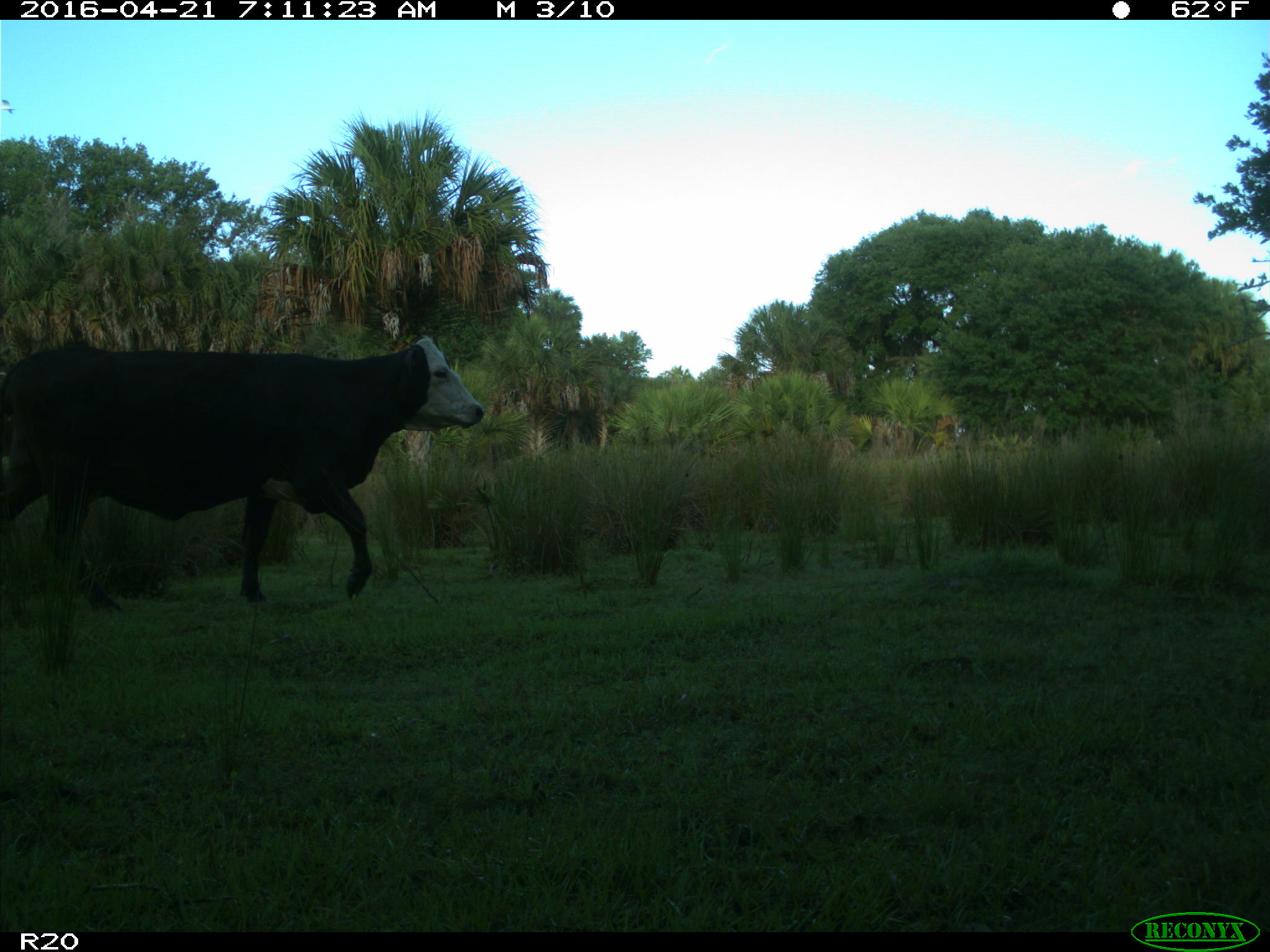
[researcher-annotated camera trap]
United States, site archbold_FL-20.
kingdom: Animalia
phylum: Chordata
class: Mammalia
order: Artiodactyla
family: Bovidae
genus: Bos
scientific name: Bos taurus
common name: domestic cow